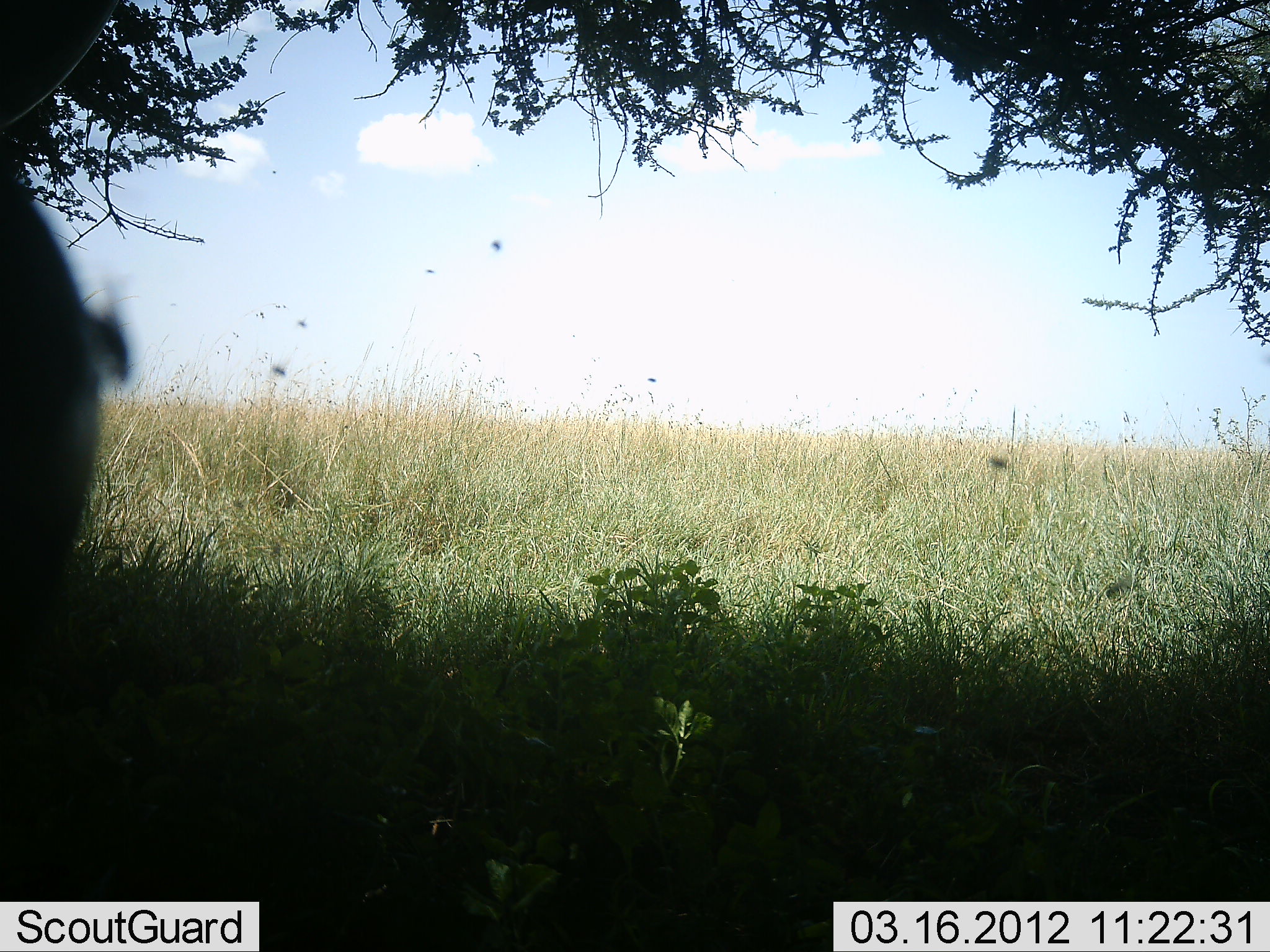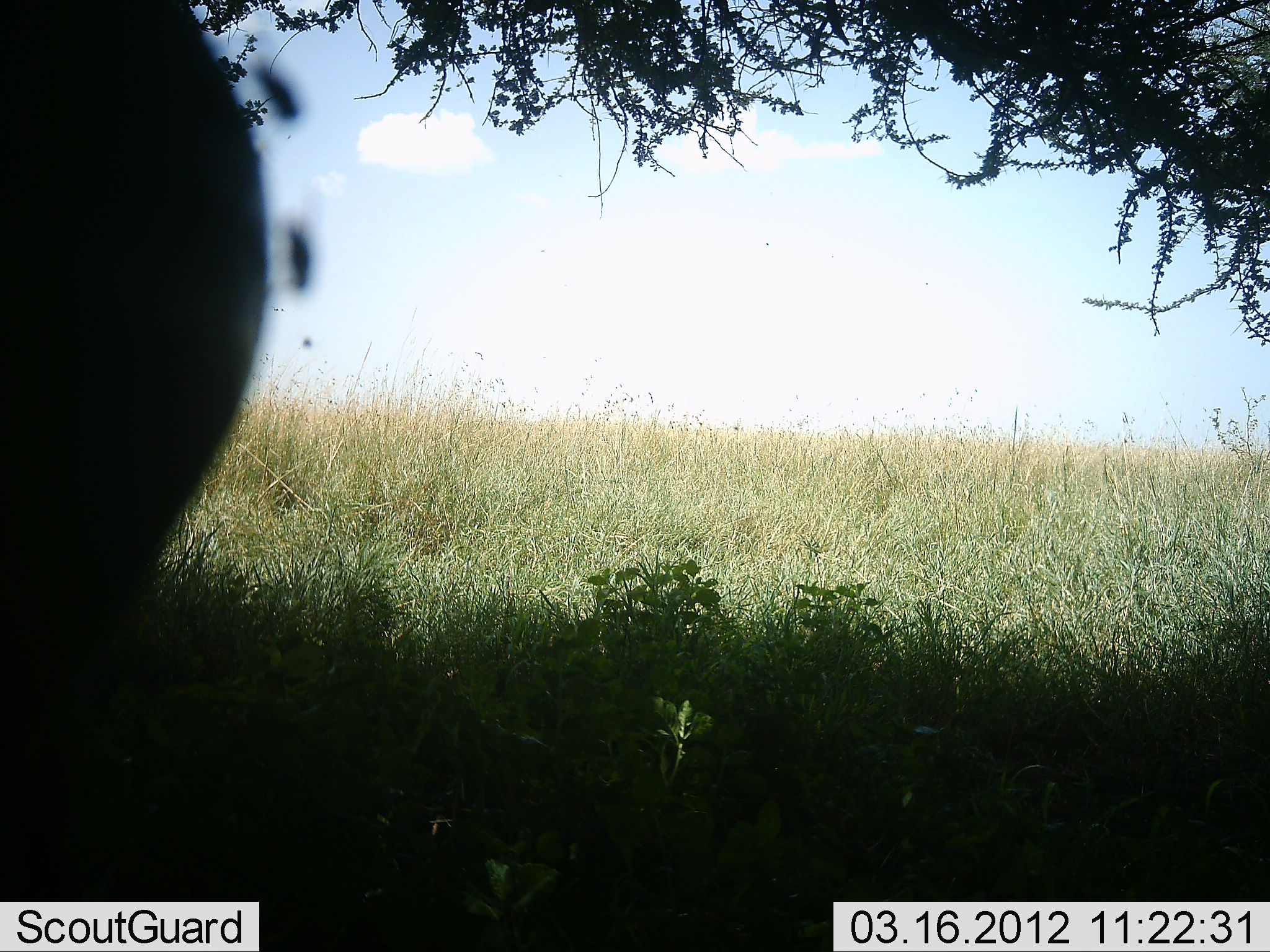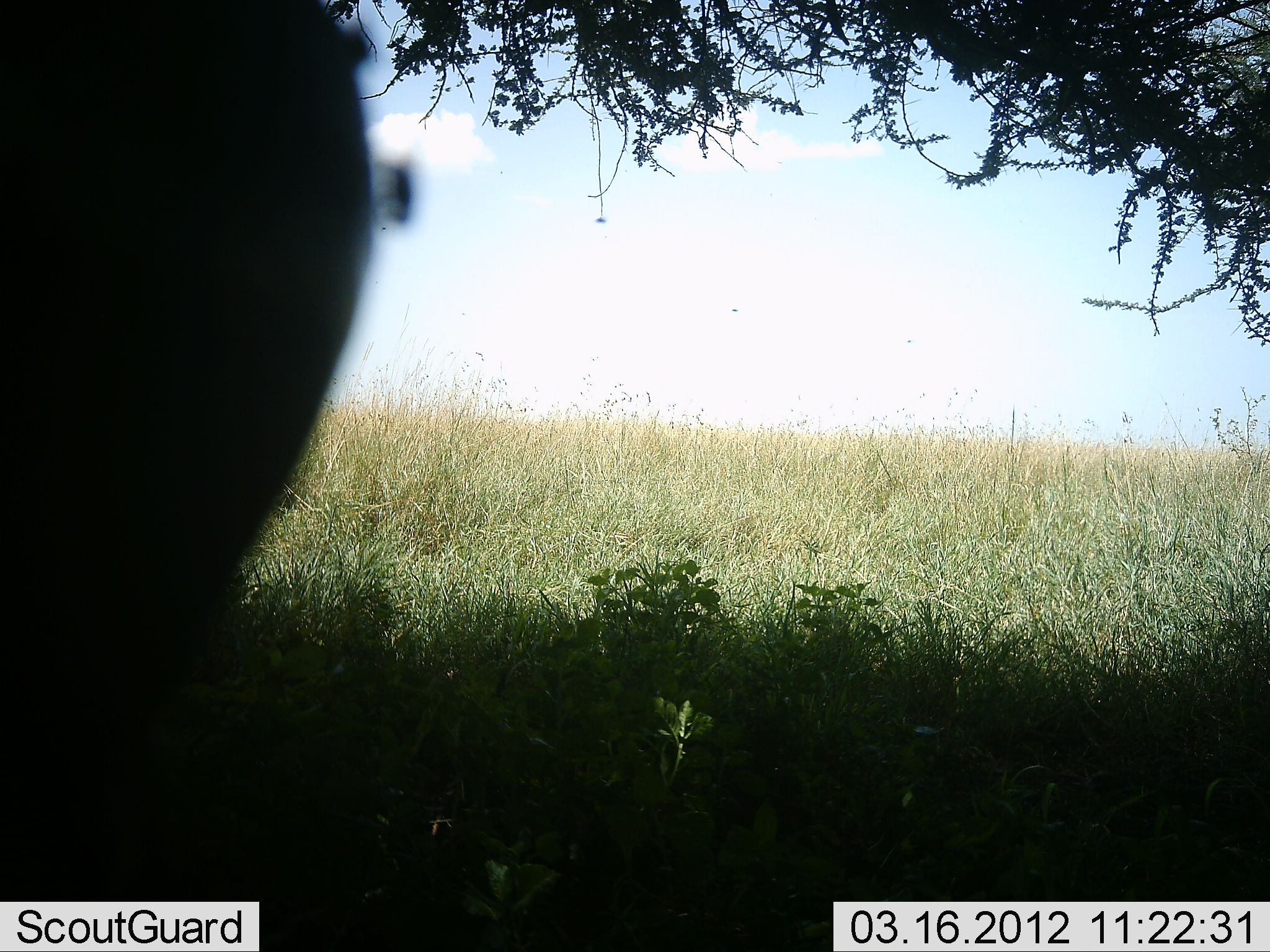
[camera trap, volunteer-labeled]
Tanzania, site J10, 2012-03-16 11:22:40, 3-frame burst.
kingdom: Animalia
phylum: Chordata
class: Mammalia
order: Artiodactyla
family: Bovidae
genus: Syncerus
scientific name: Syncerus caffer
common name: cape buffalo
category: buffalo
Buffalo (cape buffalo) (Syncerus caffer), count 1. Behavior (volunteer vote fractions): standing 60%, resting 40%, moving 0%, interacting 0%. Young present (vote fraction): 0%. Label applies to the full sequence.